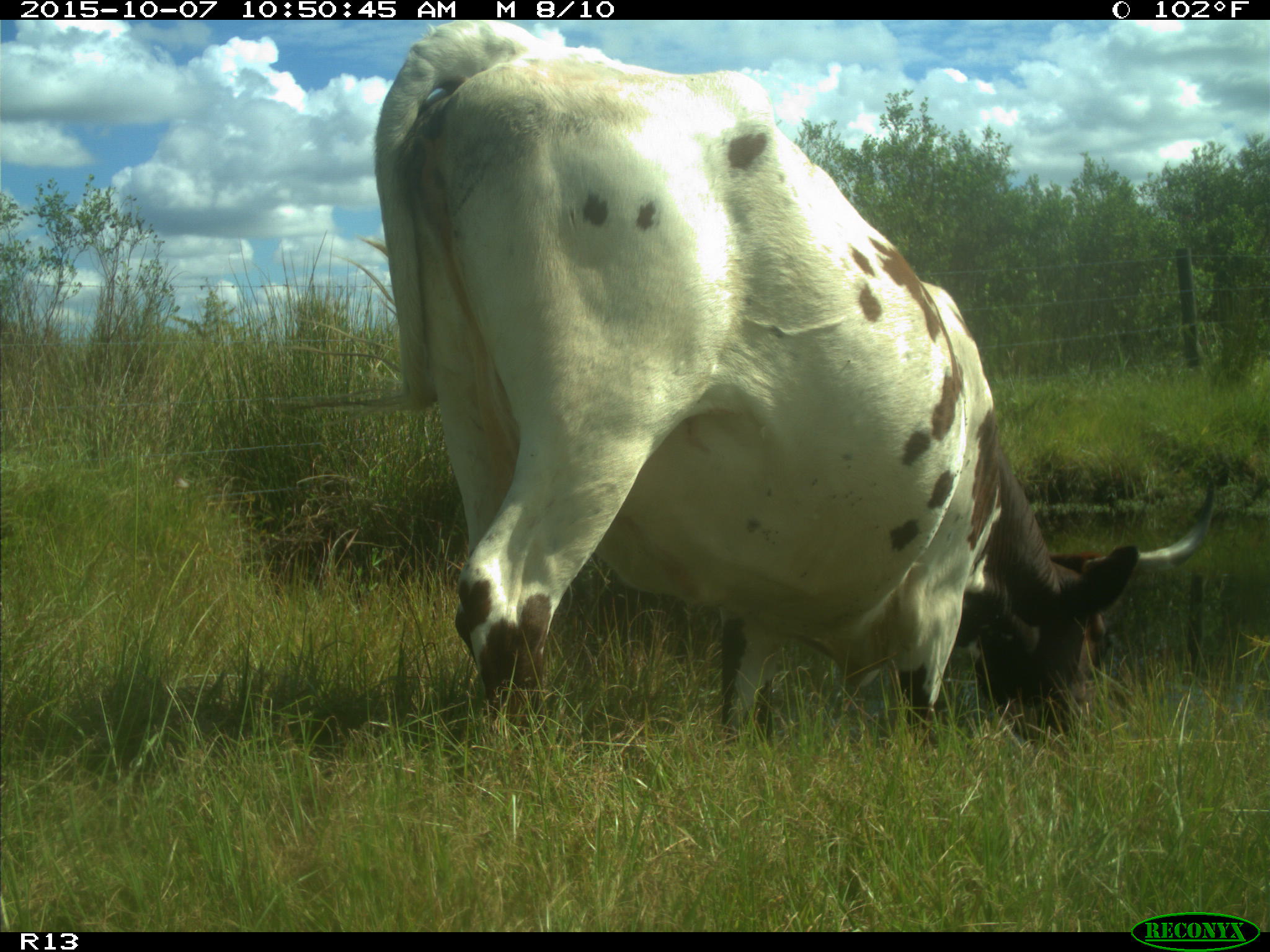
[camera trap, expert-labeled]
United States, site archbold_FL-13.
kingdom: Animalia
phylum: Chordata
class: Mammalia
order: Artiodactyla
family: Bovidae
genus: Bos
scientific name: Bos taurus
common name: domestic cow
Bos taurus (domestic cow).